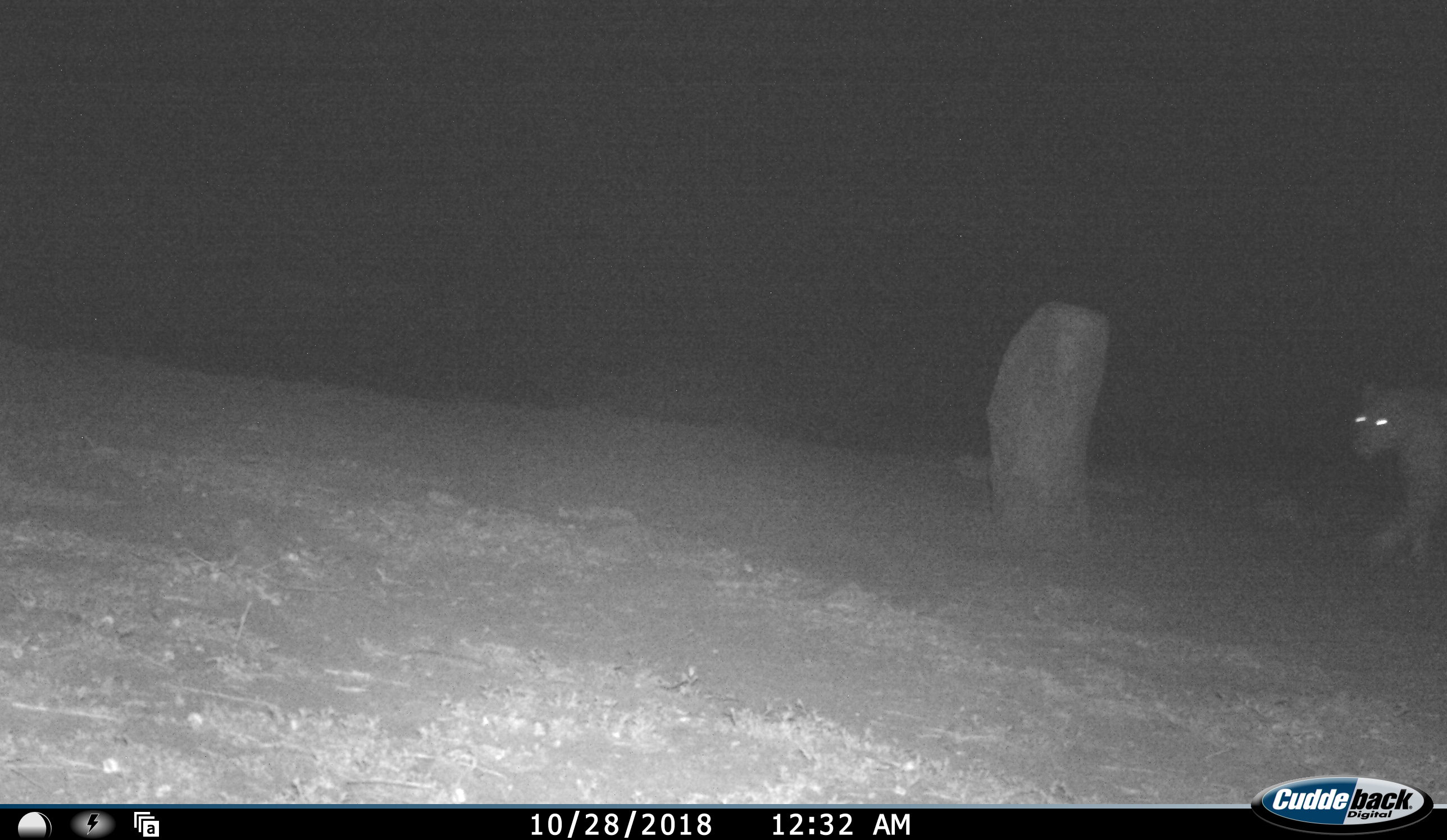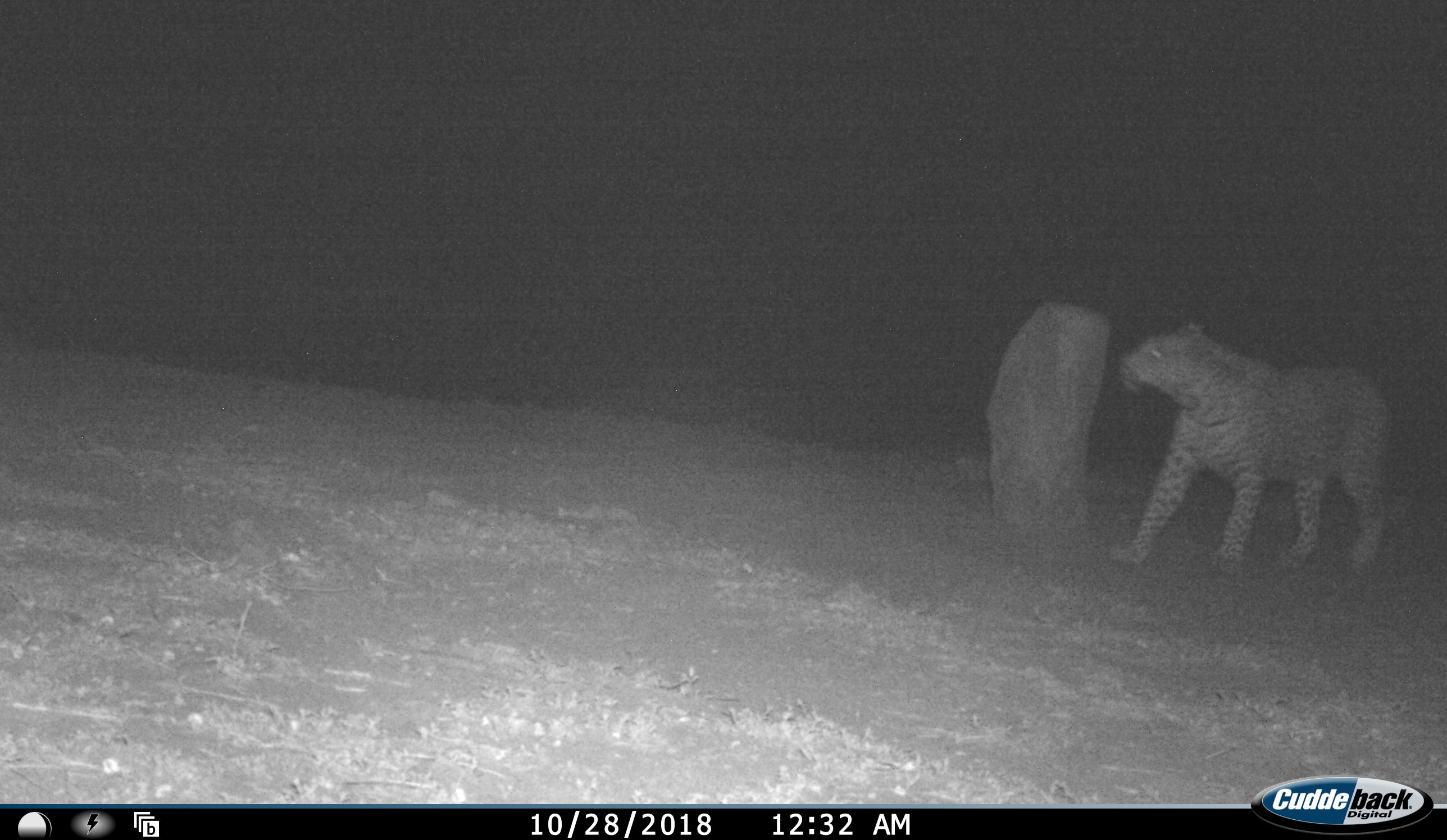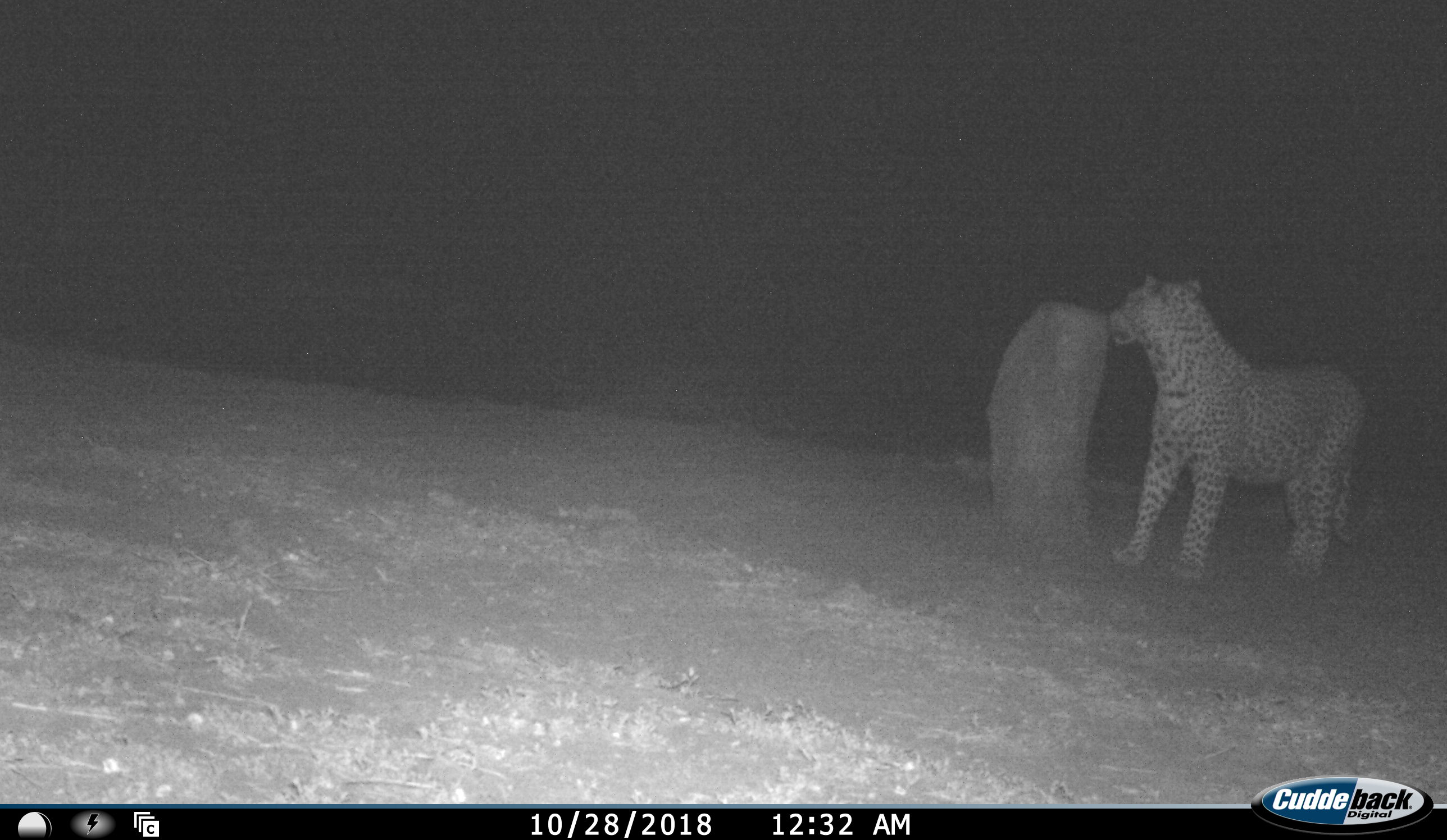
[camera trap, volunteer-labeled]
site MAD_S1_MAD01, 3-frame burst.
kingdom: Animalia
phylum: Chordata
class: Mammalia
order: Carnivora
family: Felidae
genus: Panthera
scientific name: Panthera pardus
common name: leopard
Leopard (Panthera pardus), count 1. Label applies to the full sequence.